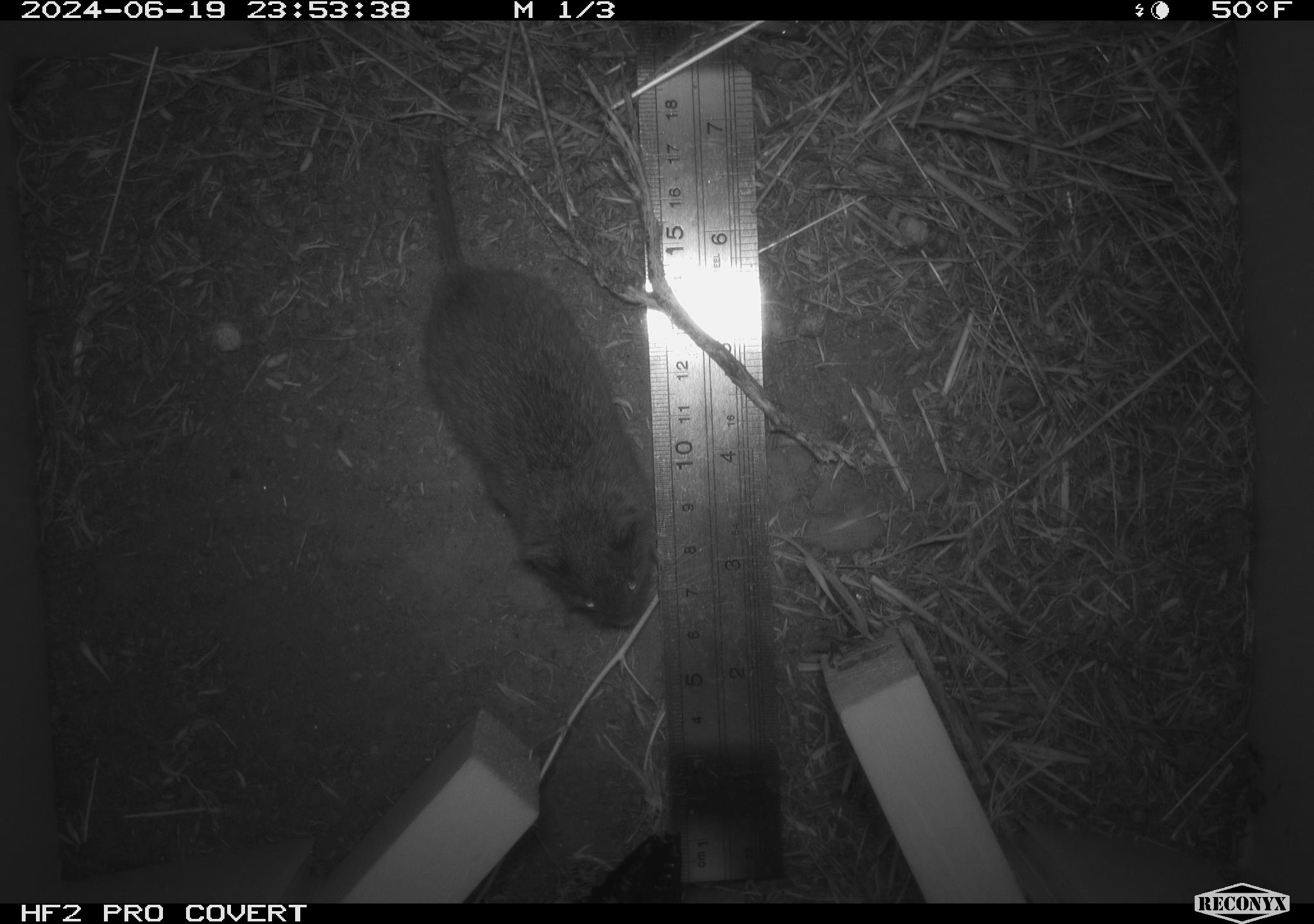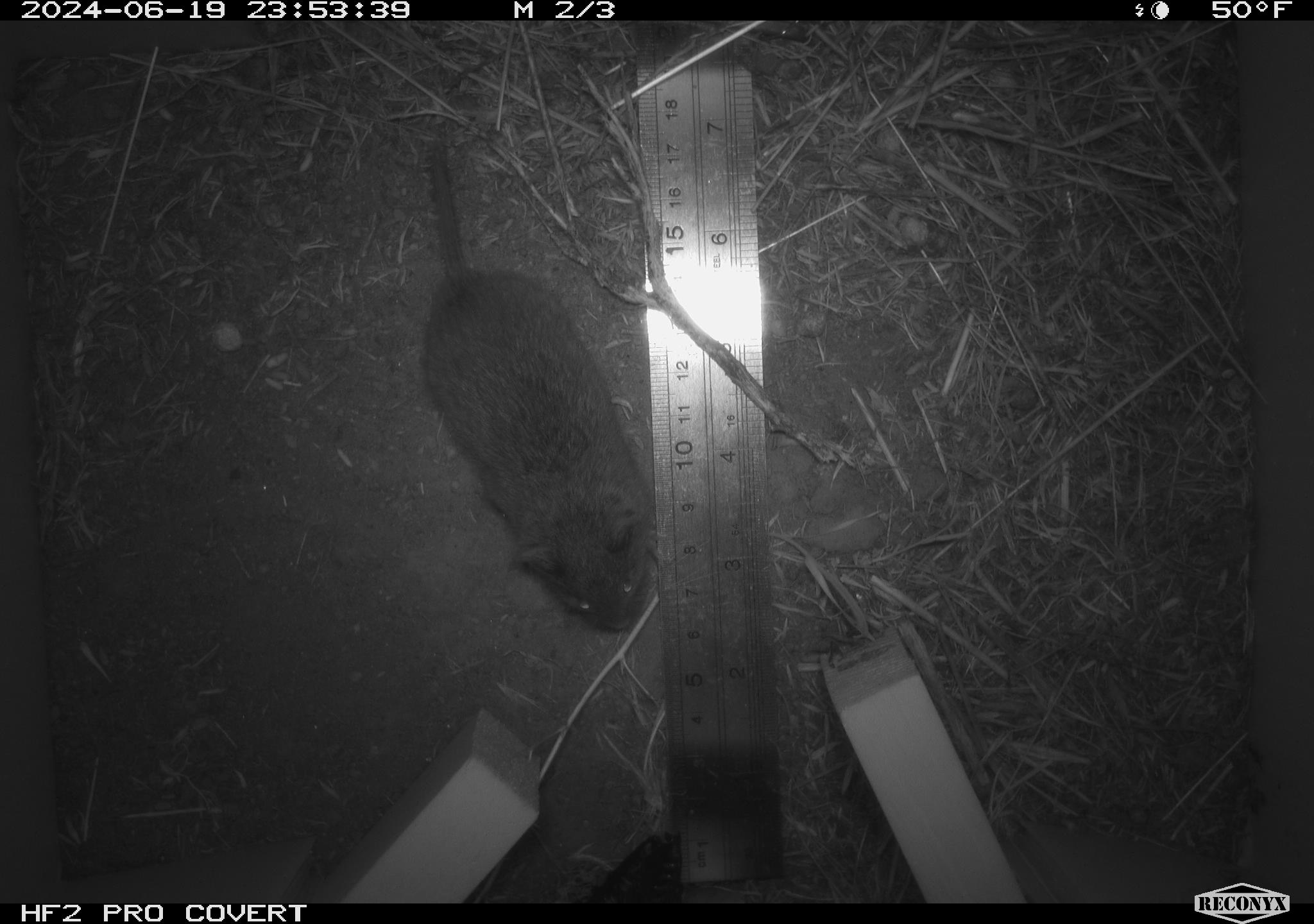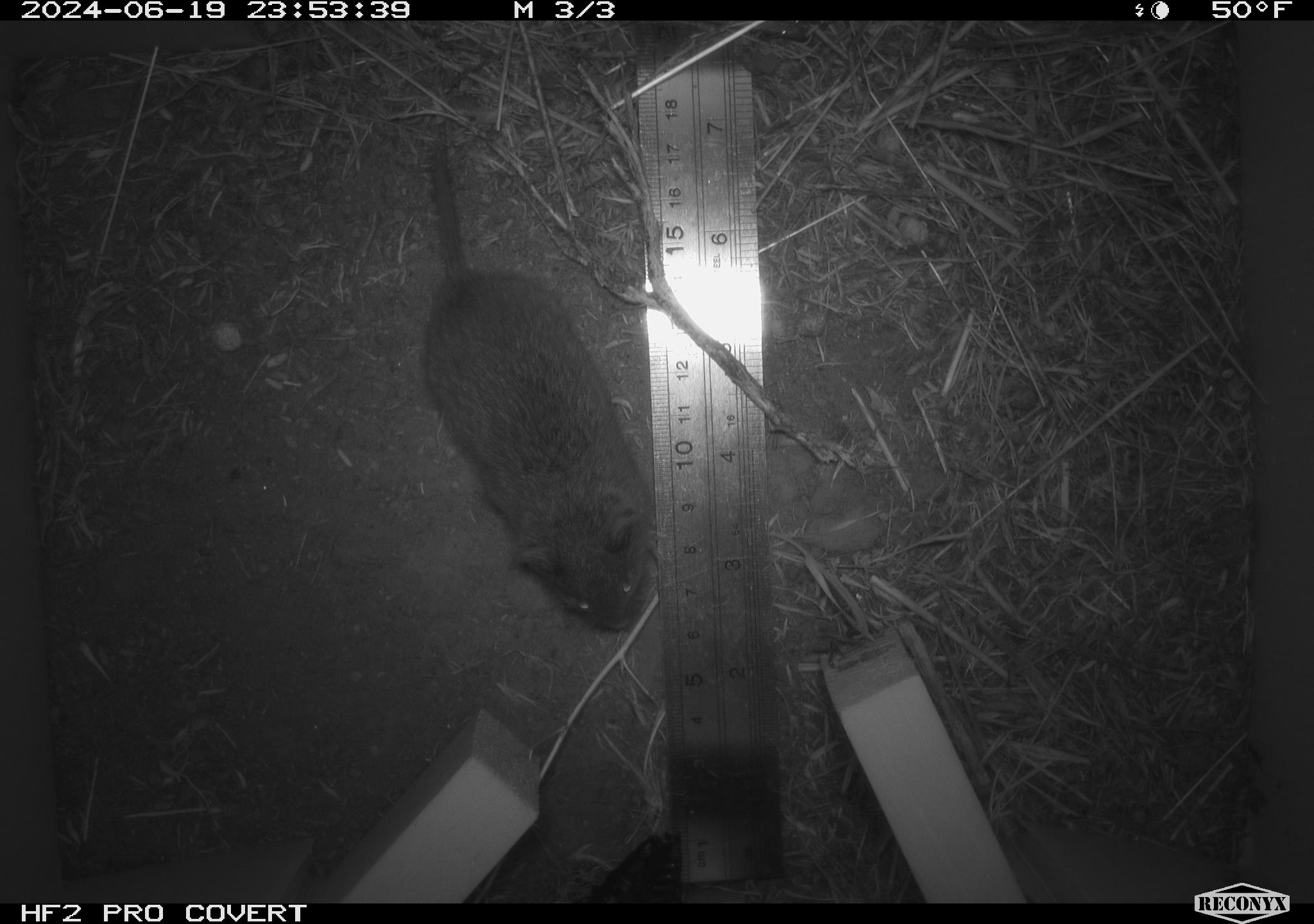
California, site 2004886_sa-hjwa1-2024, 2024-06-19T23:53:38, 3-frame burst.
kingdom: Animalia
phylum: Chordata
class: Mammalia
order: Rodentia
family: Cricetidae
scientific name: Cricetidae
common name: hamsters, voles, lemmings, and allies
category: cricetidae family